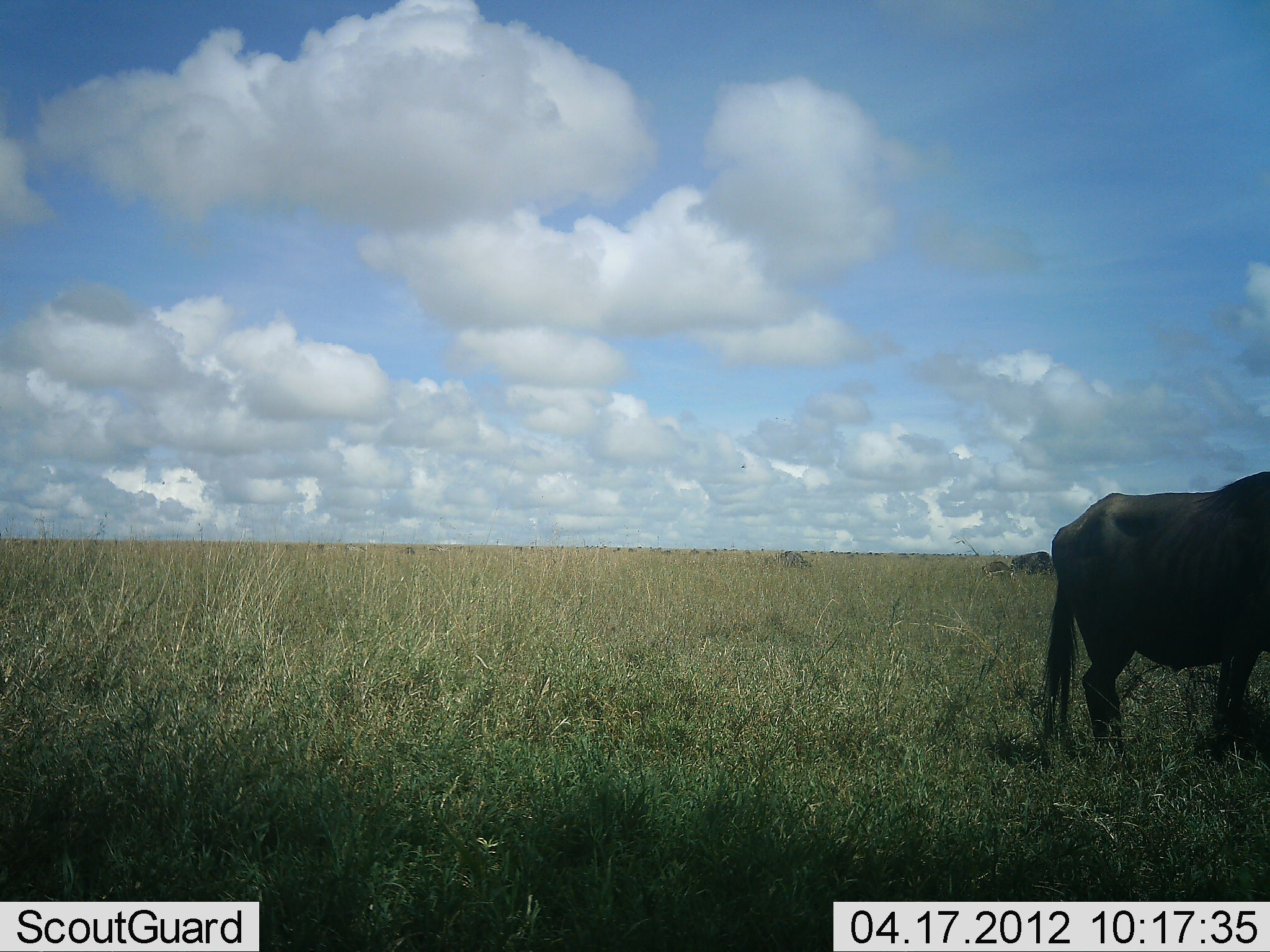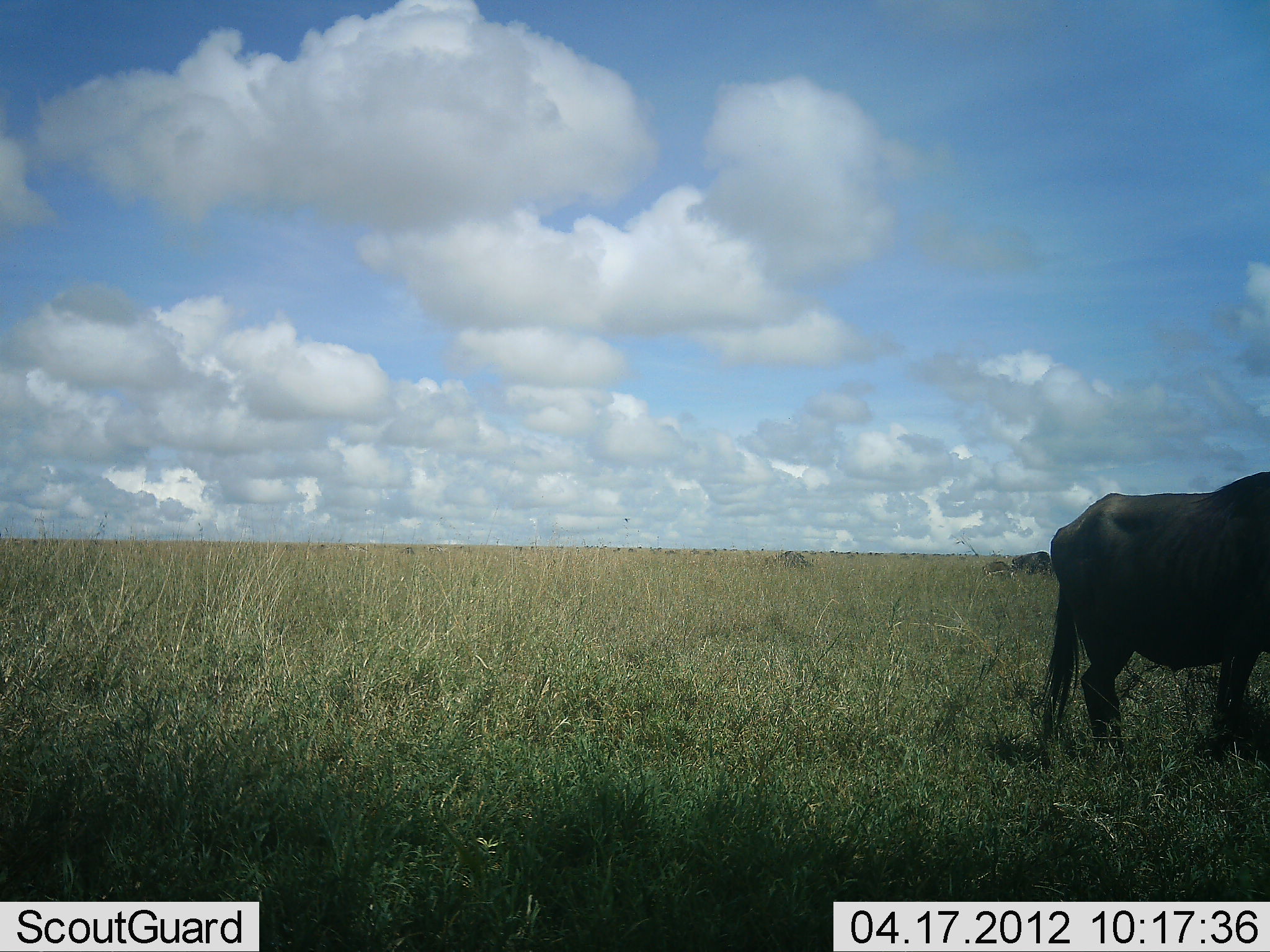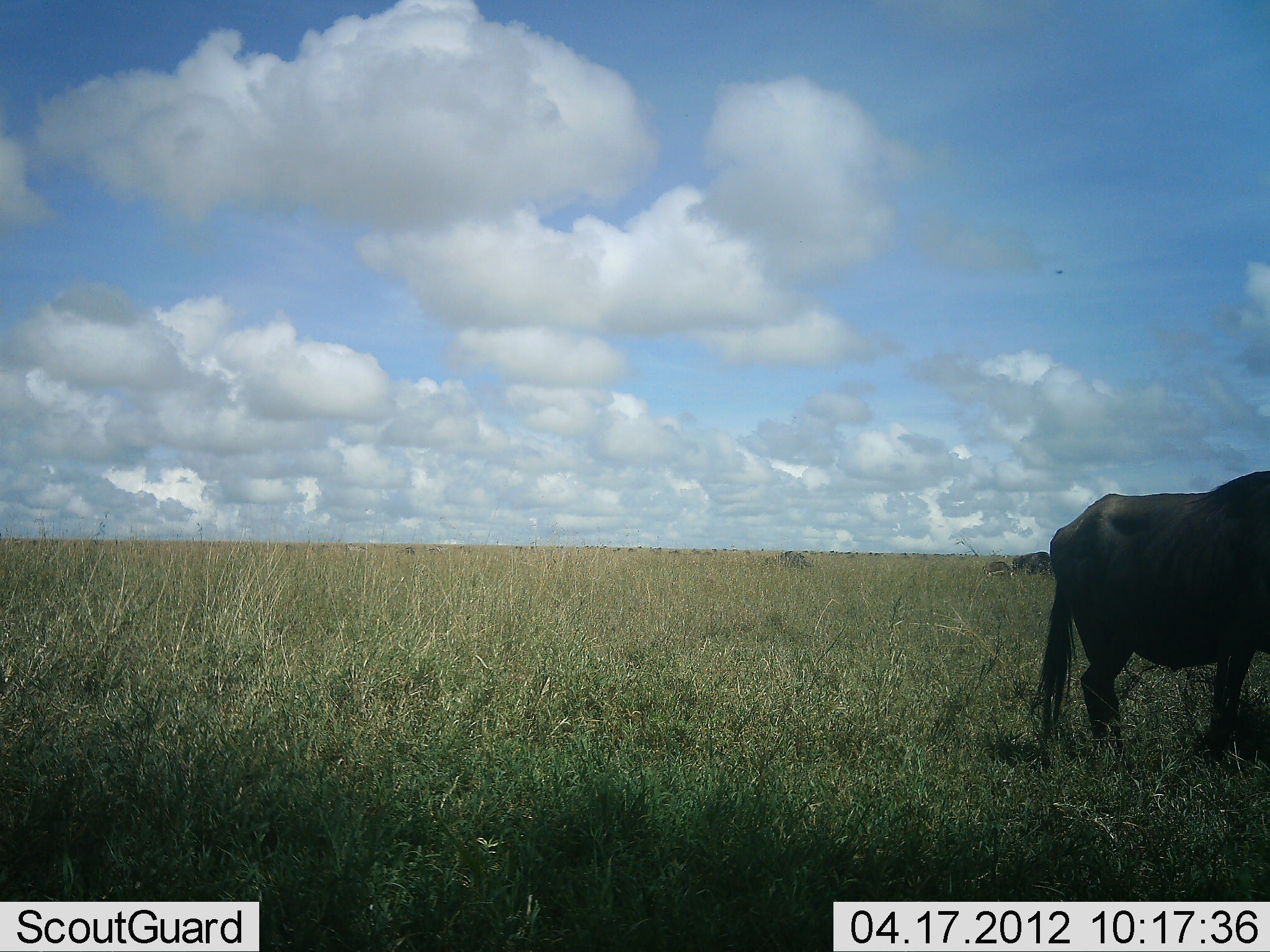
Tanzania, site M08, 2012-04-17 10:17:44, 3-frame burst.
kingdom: Animalia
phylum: Chordata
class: Mammalia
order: Artiodactyla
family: Bovidae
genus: Connochaetes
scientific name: Connochaetes taurinus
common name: blue wildebeest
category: wildebeest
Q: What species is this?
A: Wildebeest (blue wildebeest) (Connochaetes taurinus).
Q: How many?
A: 2.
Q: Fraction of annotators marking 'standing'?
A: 81%.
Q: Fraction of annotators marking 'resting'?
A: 12%.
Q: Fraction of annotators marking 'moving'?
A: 12%.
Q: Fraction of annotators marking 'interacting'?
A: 0%.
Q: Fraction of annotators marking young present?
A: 0%.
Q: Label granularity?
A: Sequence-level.